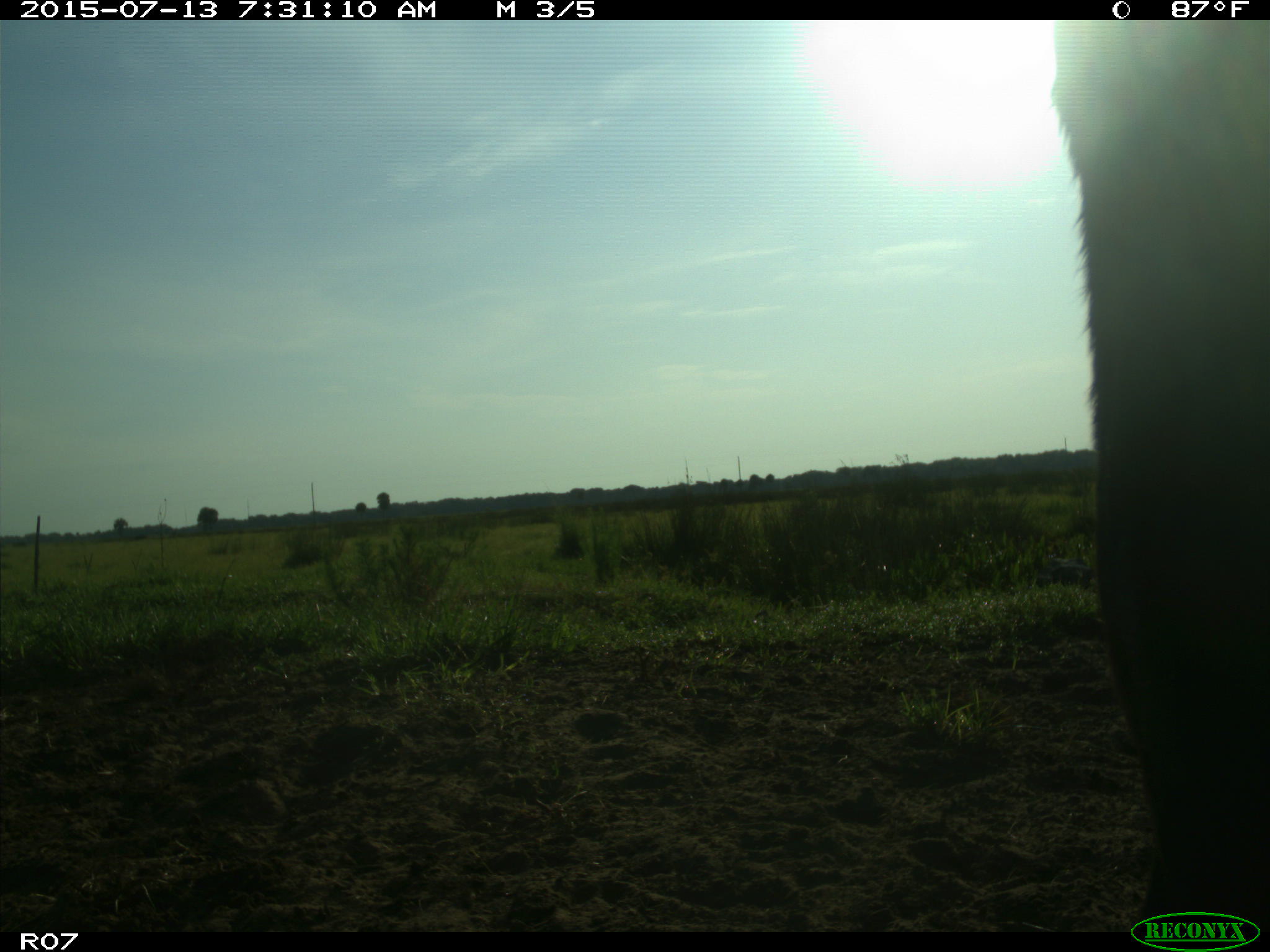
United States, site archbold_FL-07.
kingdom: Animalia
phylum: Chordata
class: Mammalia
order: Artiodactyla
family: Bovidae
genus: Bos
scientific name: Bos taurus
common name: domestic cow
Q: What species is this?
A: Bos taurus (domestic cow).